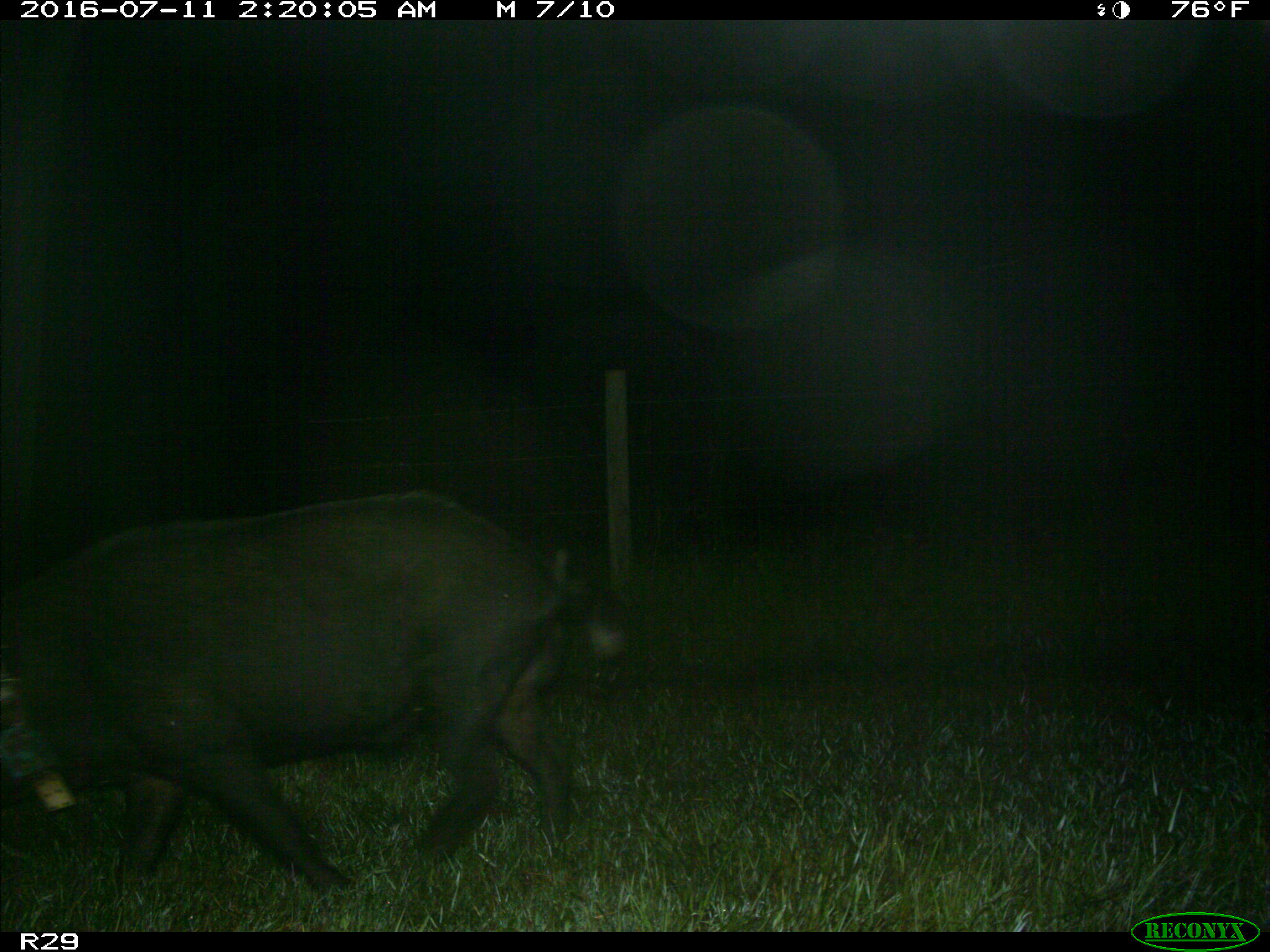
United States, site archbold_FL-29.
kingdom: Animalia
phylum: Chordata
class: Mammalia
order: Artiodactyla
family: Suidae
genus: Sus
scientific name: Sus scrofa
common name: wild boar